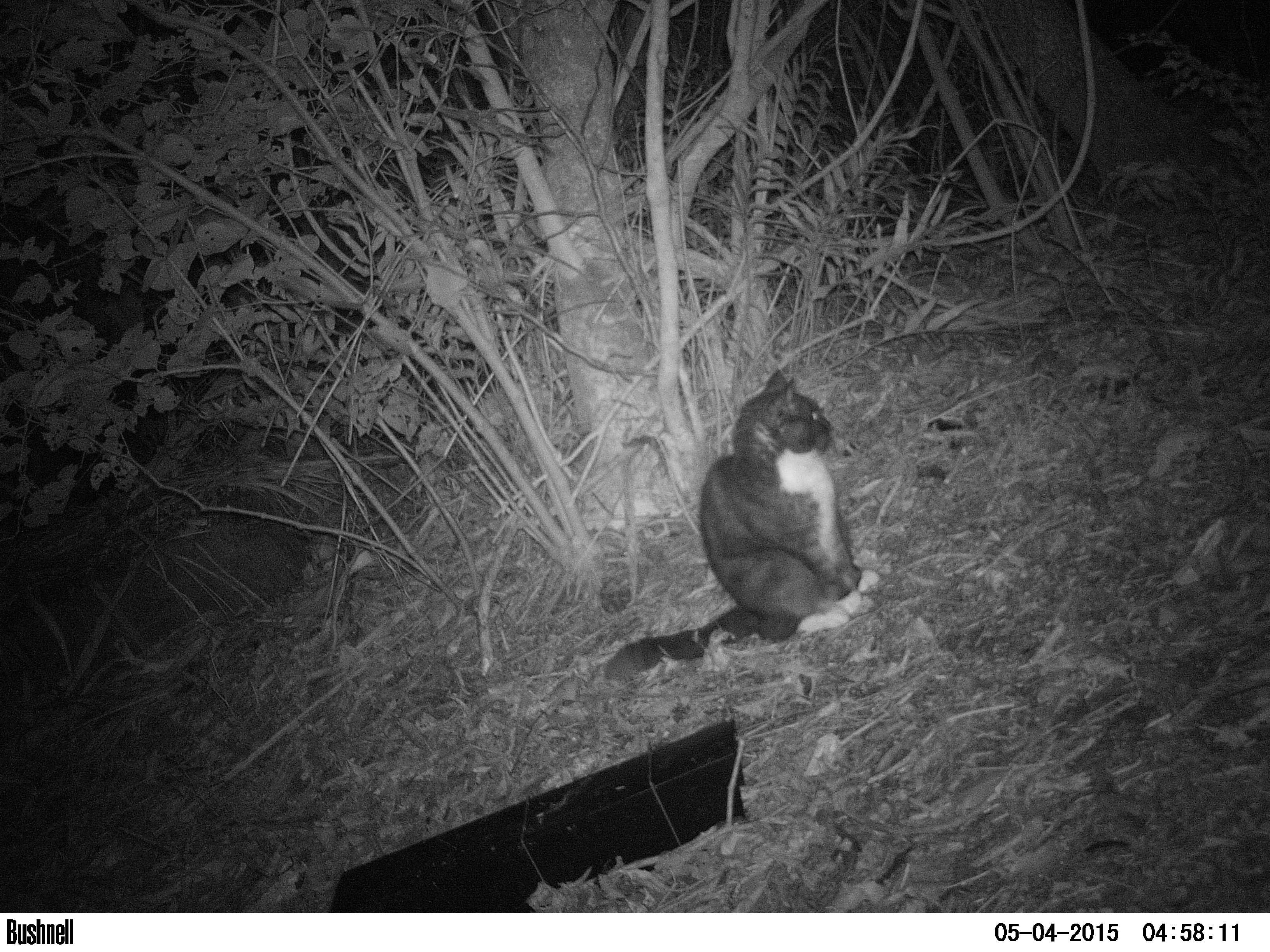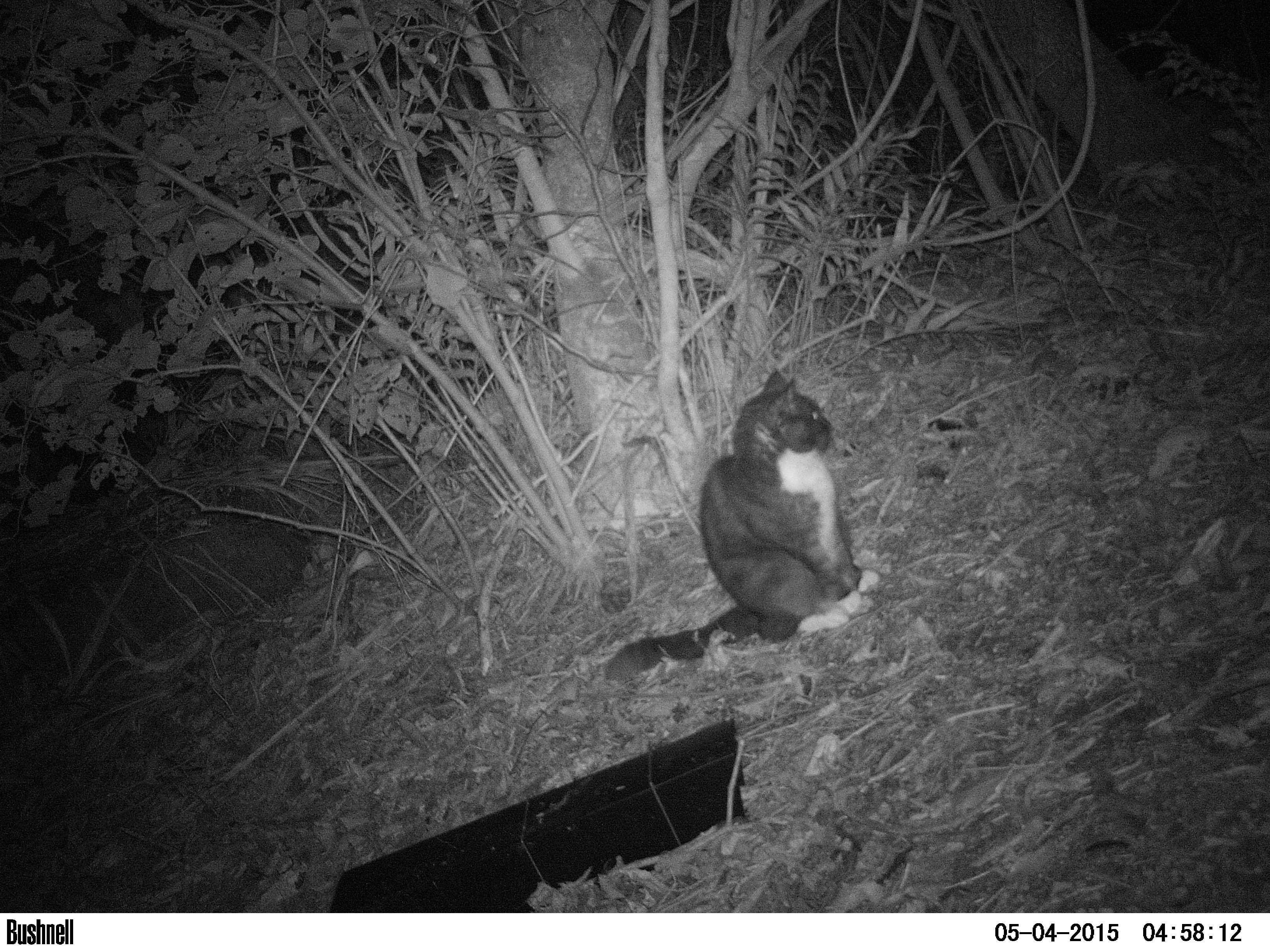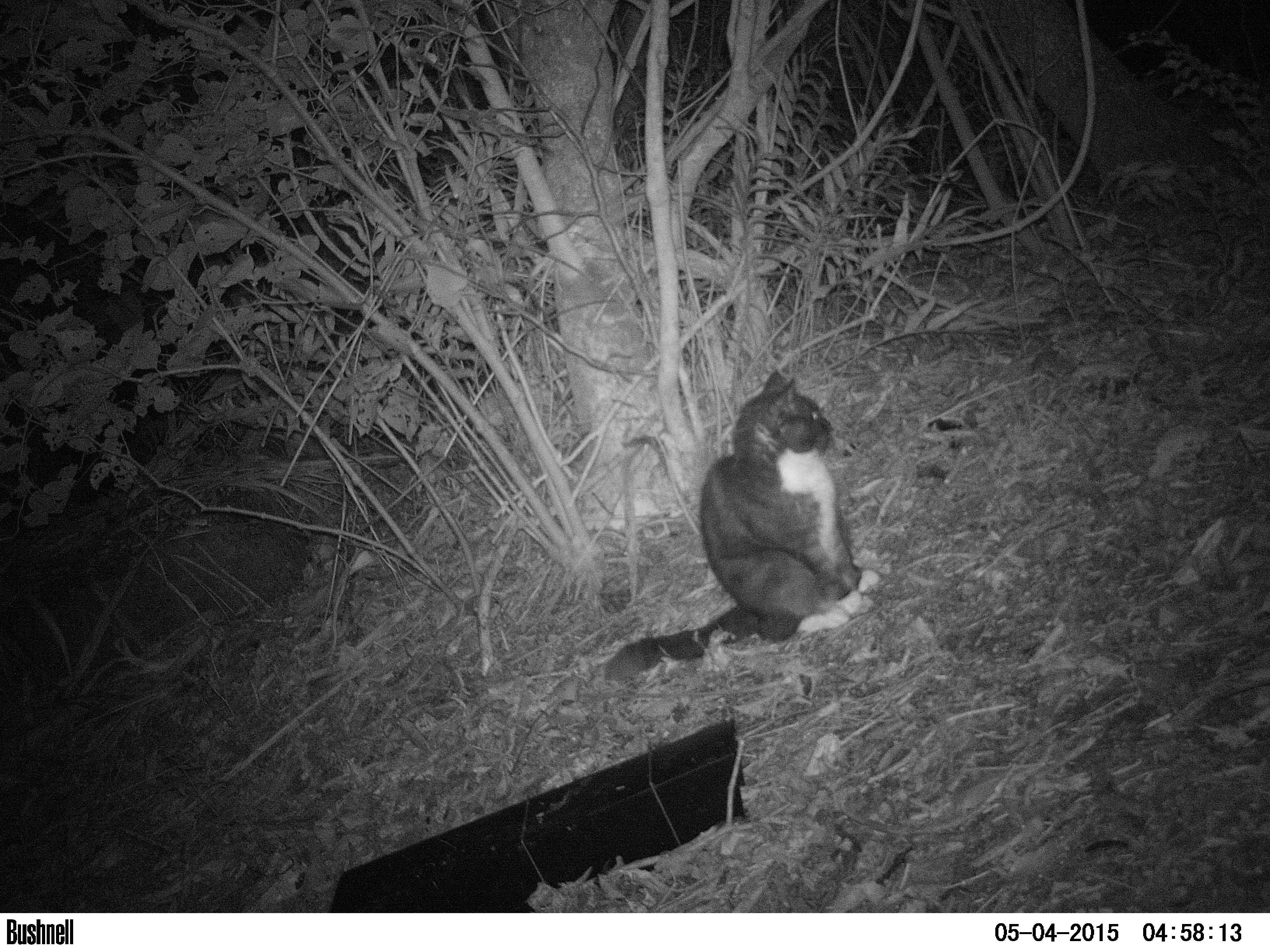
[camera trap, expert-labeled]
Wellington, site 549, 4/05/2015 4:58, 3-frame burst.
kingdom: Animalia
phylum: Chordata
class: Mammalia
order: Carnivora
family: Felidae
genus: Felis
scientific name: Felis catus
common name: cat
Cat (Felis catus).